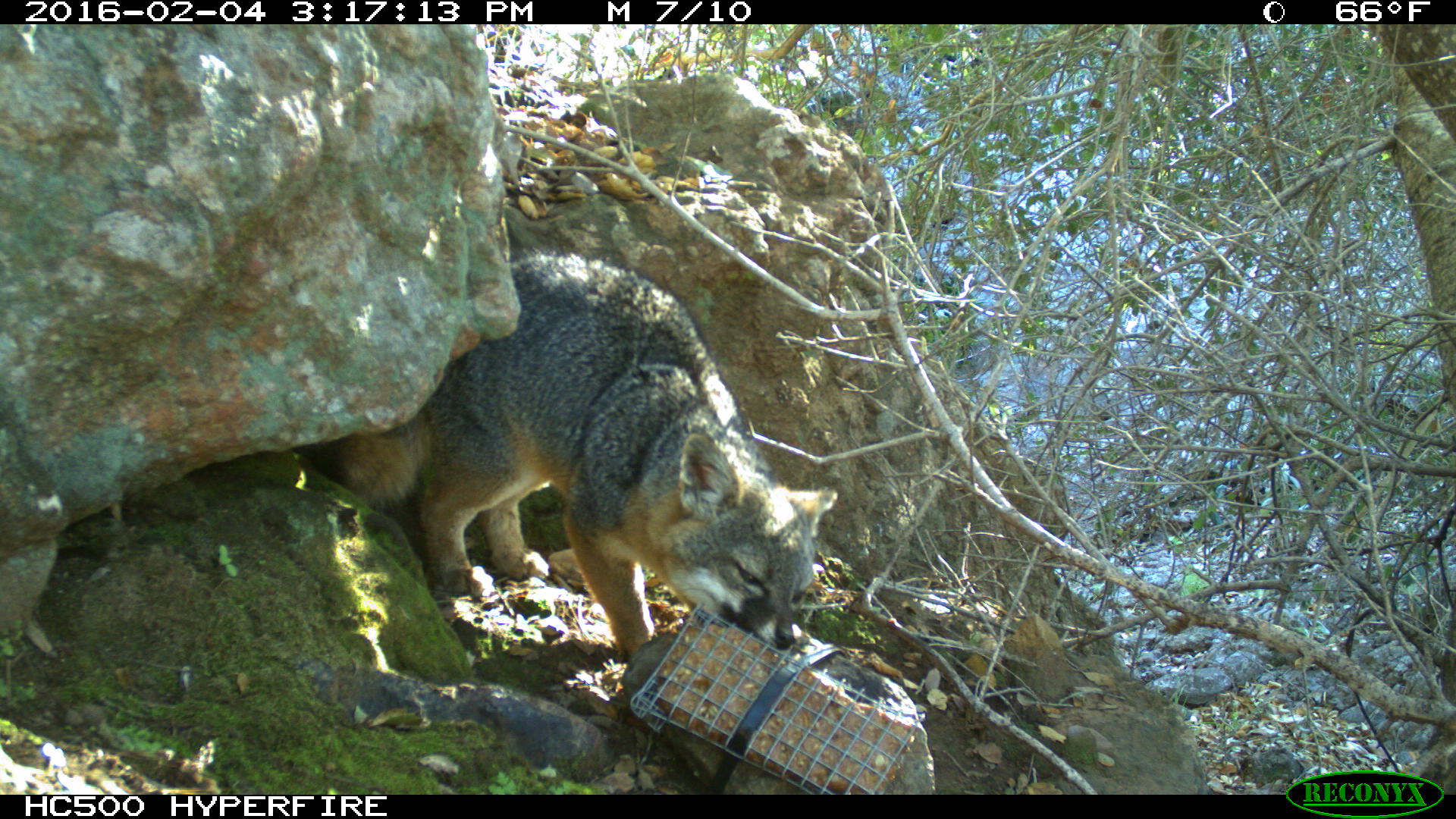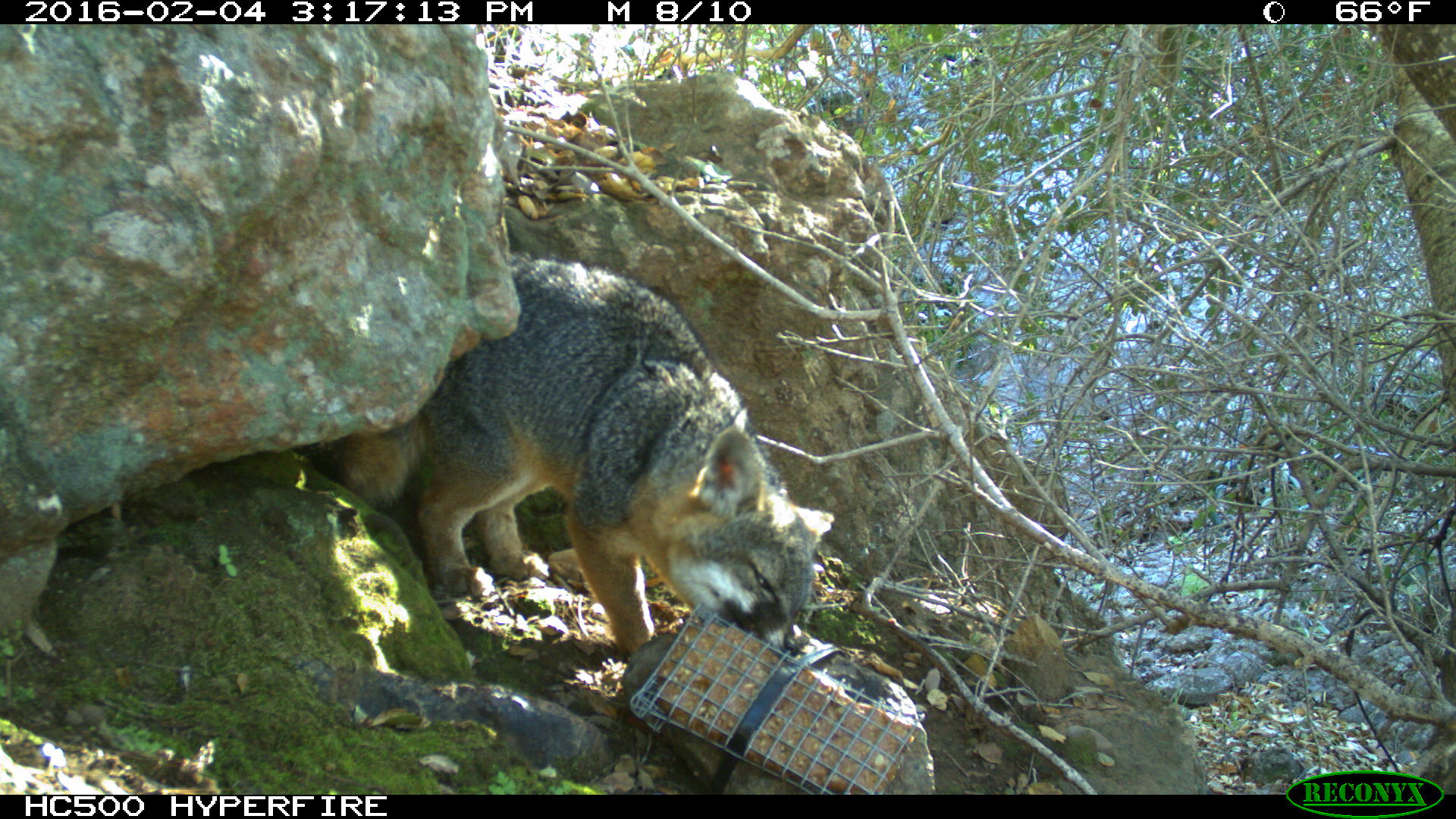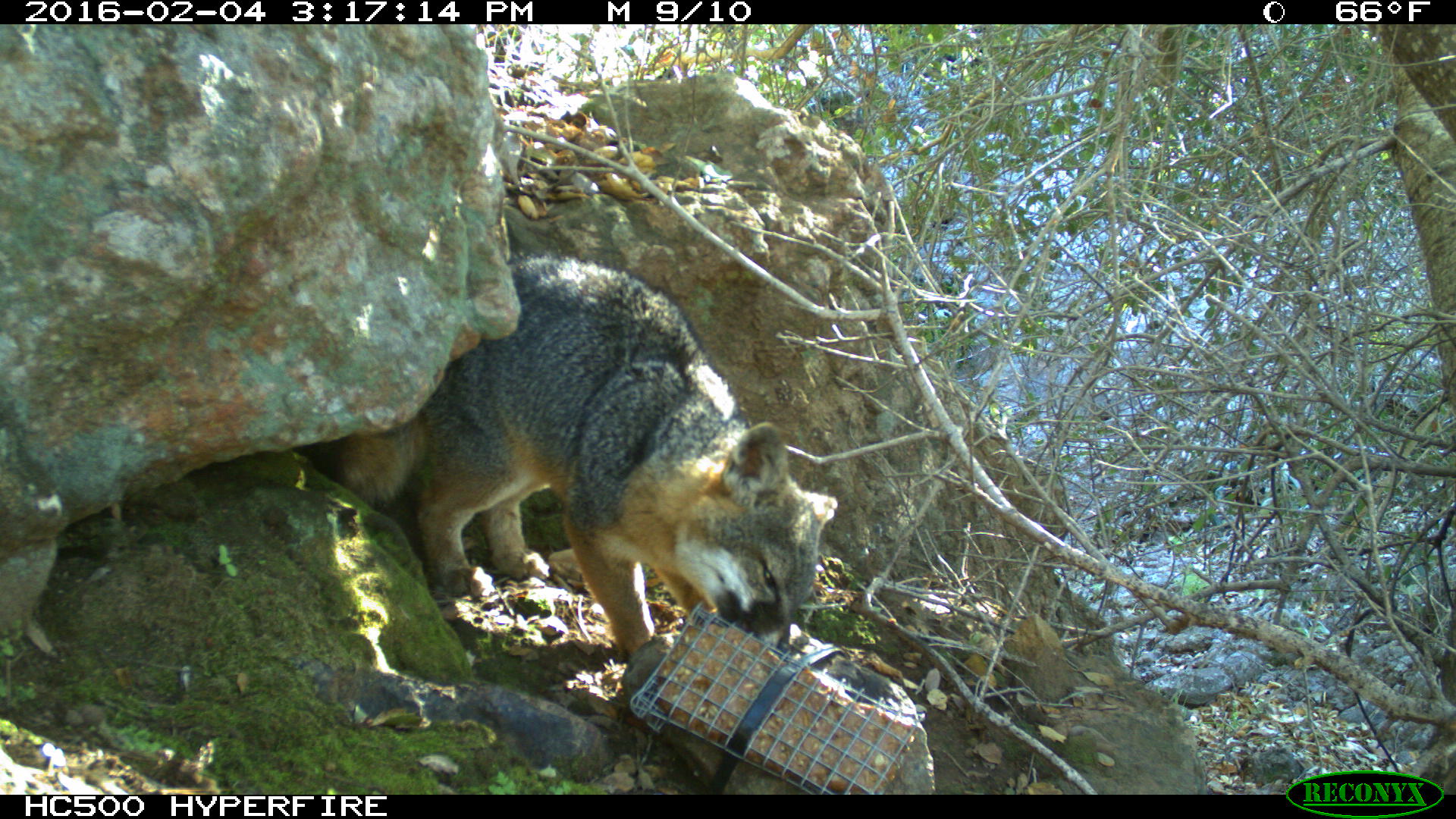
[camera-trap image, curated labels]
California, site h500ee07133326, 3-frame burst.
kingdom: Animalia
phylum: Chordata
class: Mammalia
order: Carnivora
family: Canidae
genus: Urocyon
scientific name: Urocyon littoralis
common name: island fox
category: fox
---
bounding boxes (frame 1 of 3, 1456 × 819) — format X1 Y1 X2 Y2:
fox: 335 246 838 666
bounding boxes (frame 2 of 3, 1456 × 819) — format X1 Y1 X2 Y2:
fox: 338 251 834 659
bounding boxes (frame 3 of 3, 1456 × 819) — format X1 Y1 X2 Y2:
fox: 337 253 838 657